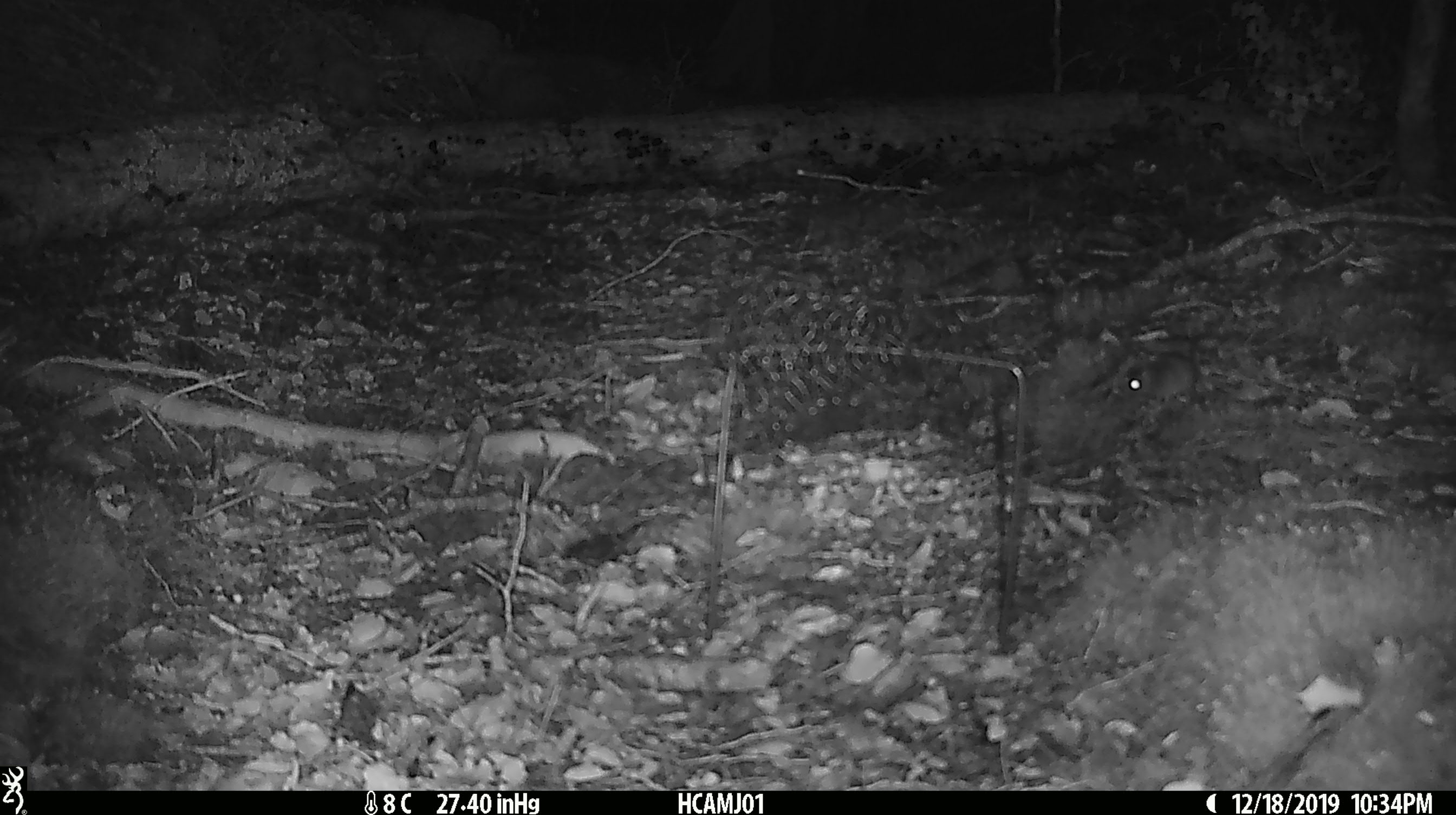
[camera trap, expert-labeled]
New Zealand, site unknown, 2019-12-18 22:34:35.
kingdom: Animalia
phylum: Chordata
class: Mammalia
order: Rodentia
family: Muridae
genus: Mus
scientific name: Mus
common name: mouse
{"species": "mouse (Mus)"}